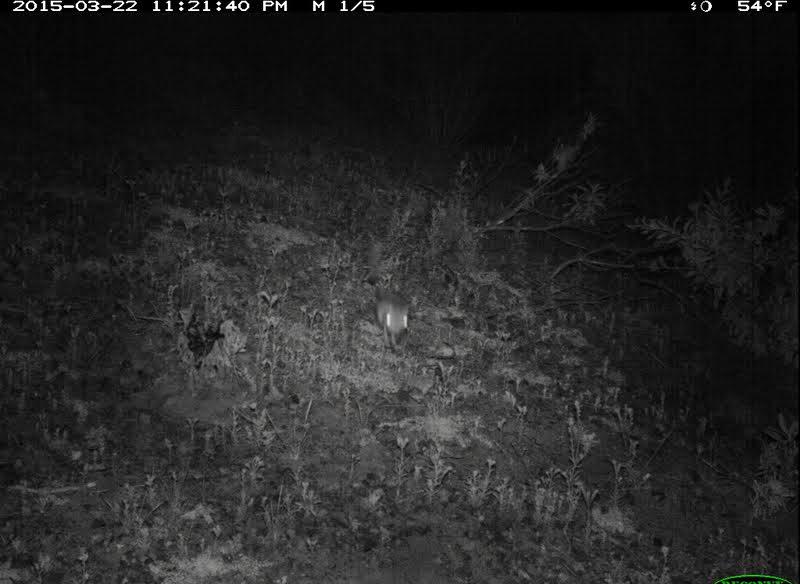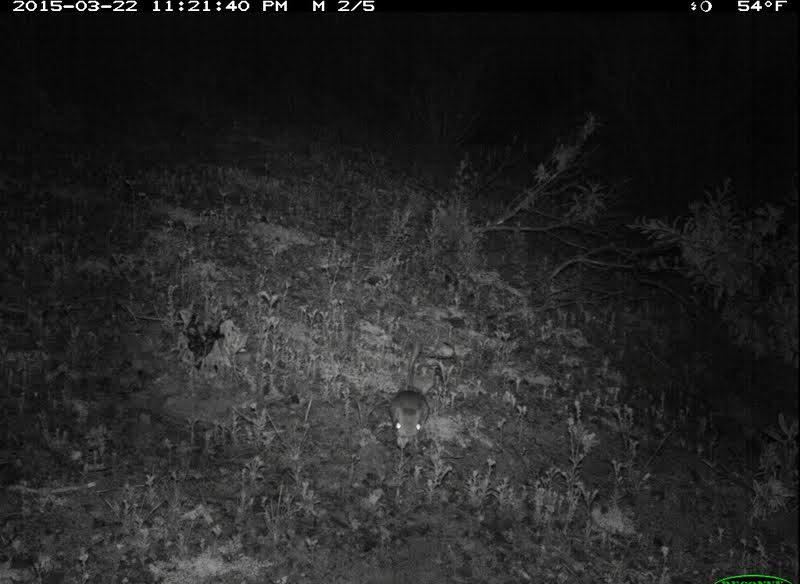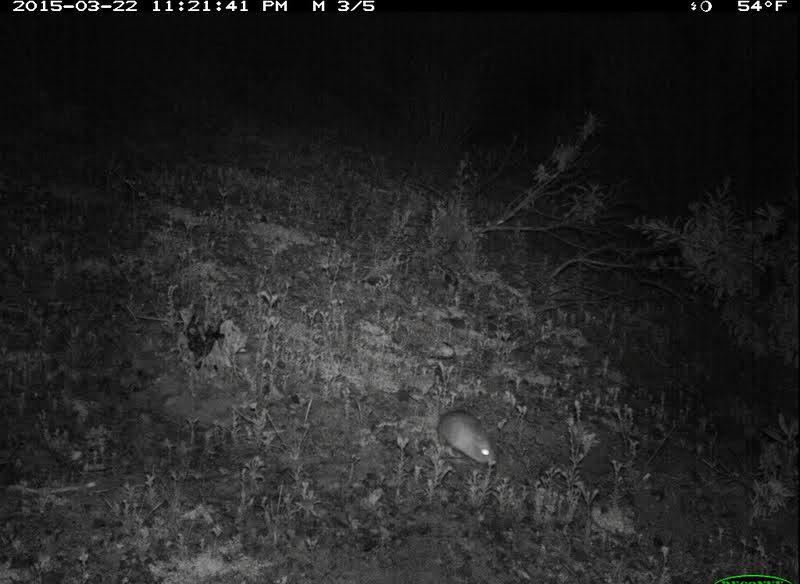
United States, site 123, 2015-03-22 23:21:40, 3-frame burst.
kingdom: Animalia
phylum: Chordata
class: Mammalia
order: Rodentia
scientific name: Rodentia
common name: rodent